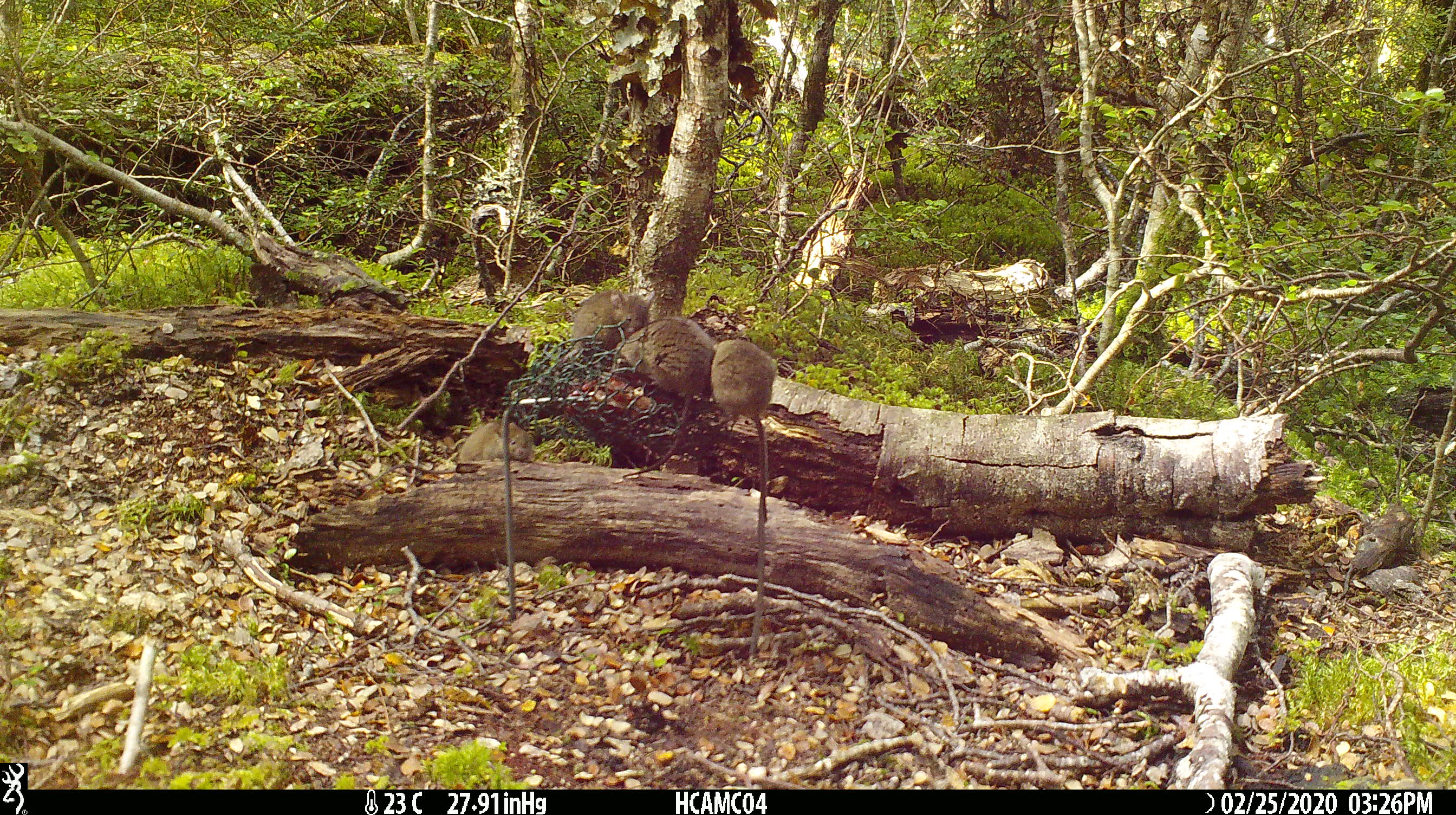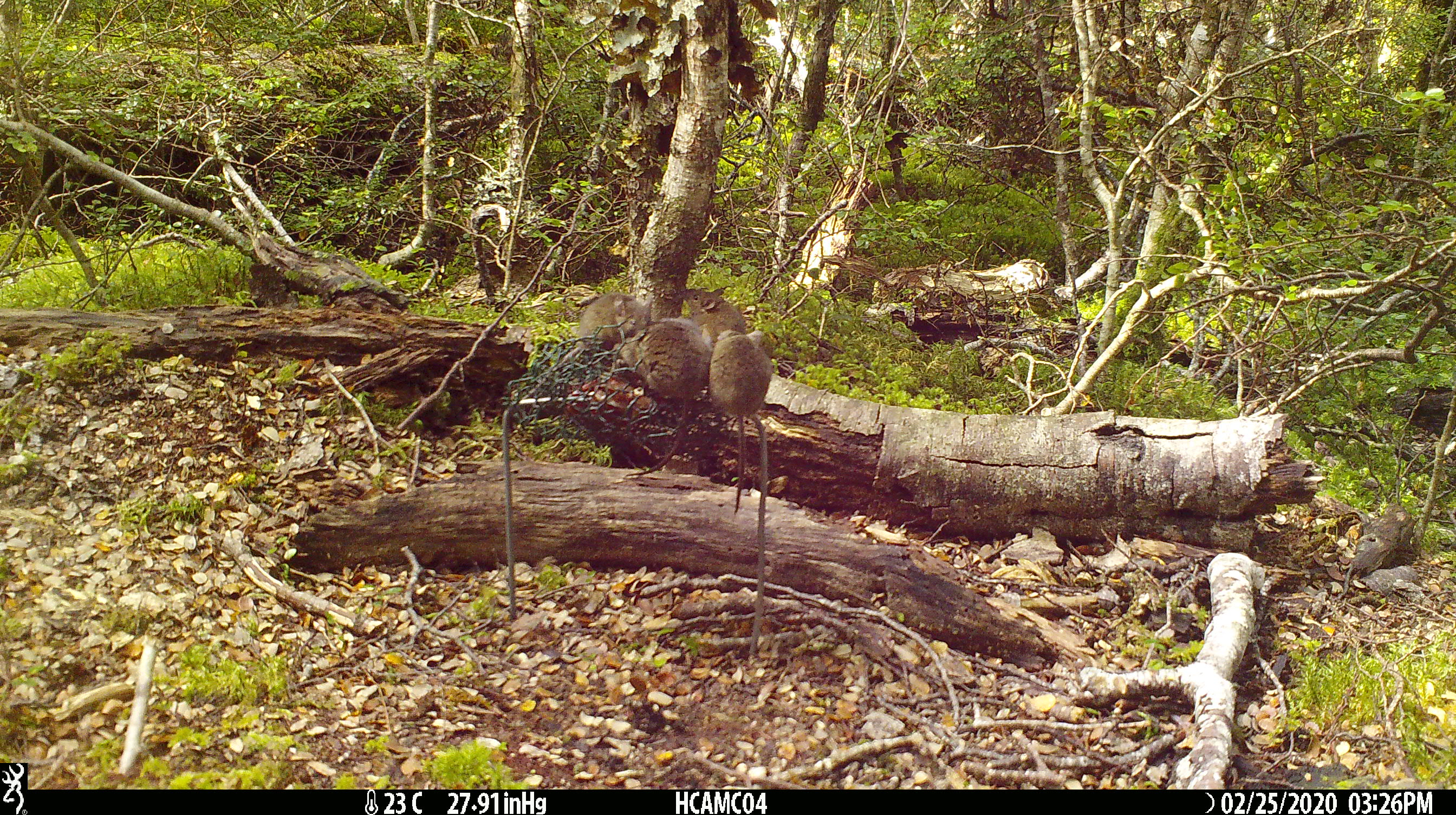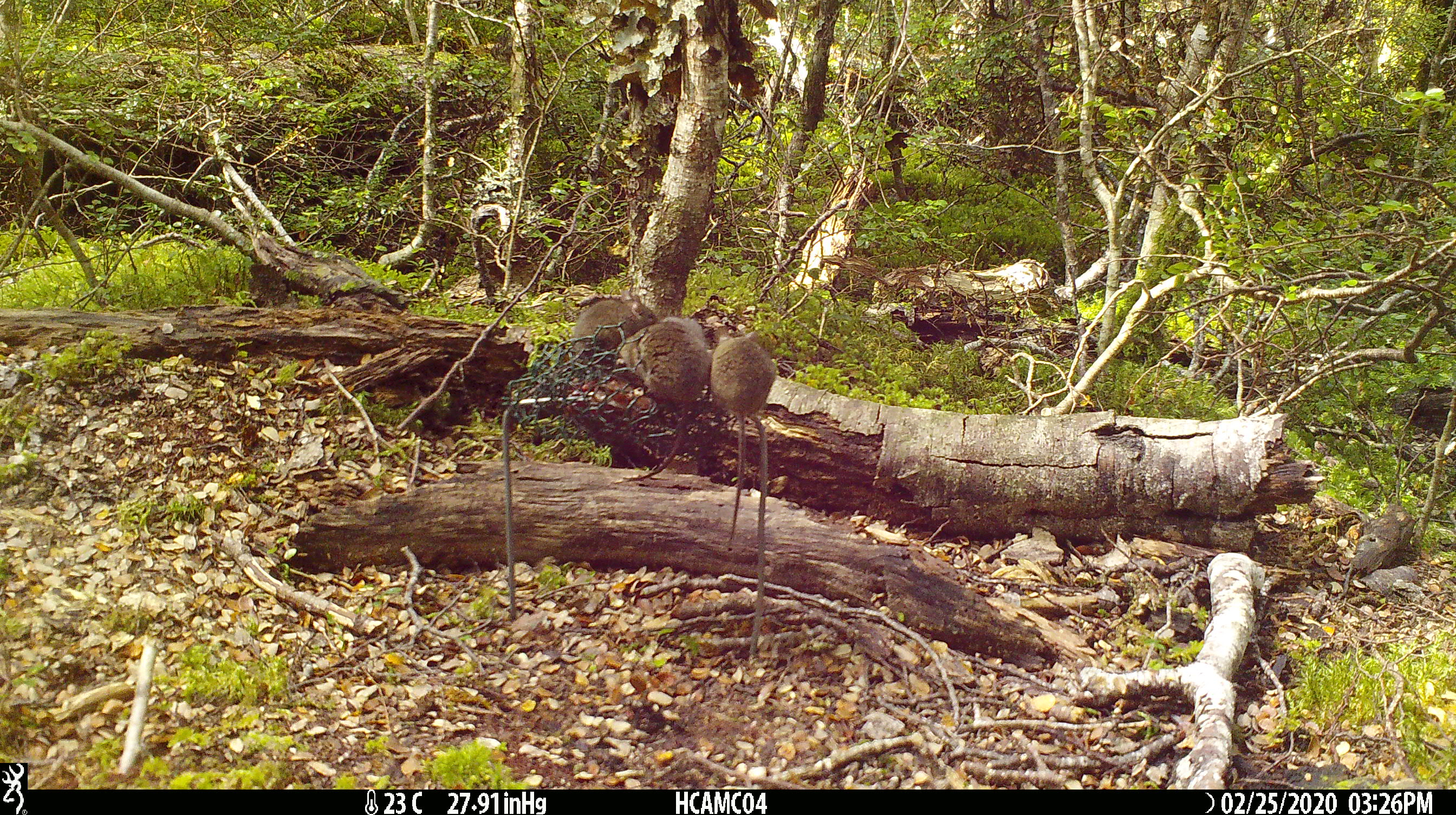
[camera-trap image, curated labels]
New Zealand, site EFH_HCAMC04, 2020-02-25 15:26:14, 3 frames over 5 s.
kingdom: Animalia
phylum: Chordata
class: Mammalia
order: Rodentia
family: Muridae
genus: Mus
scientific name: Mus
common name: mouse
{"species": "mouse (Mus)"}